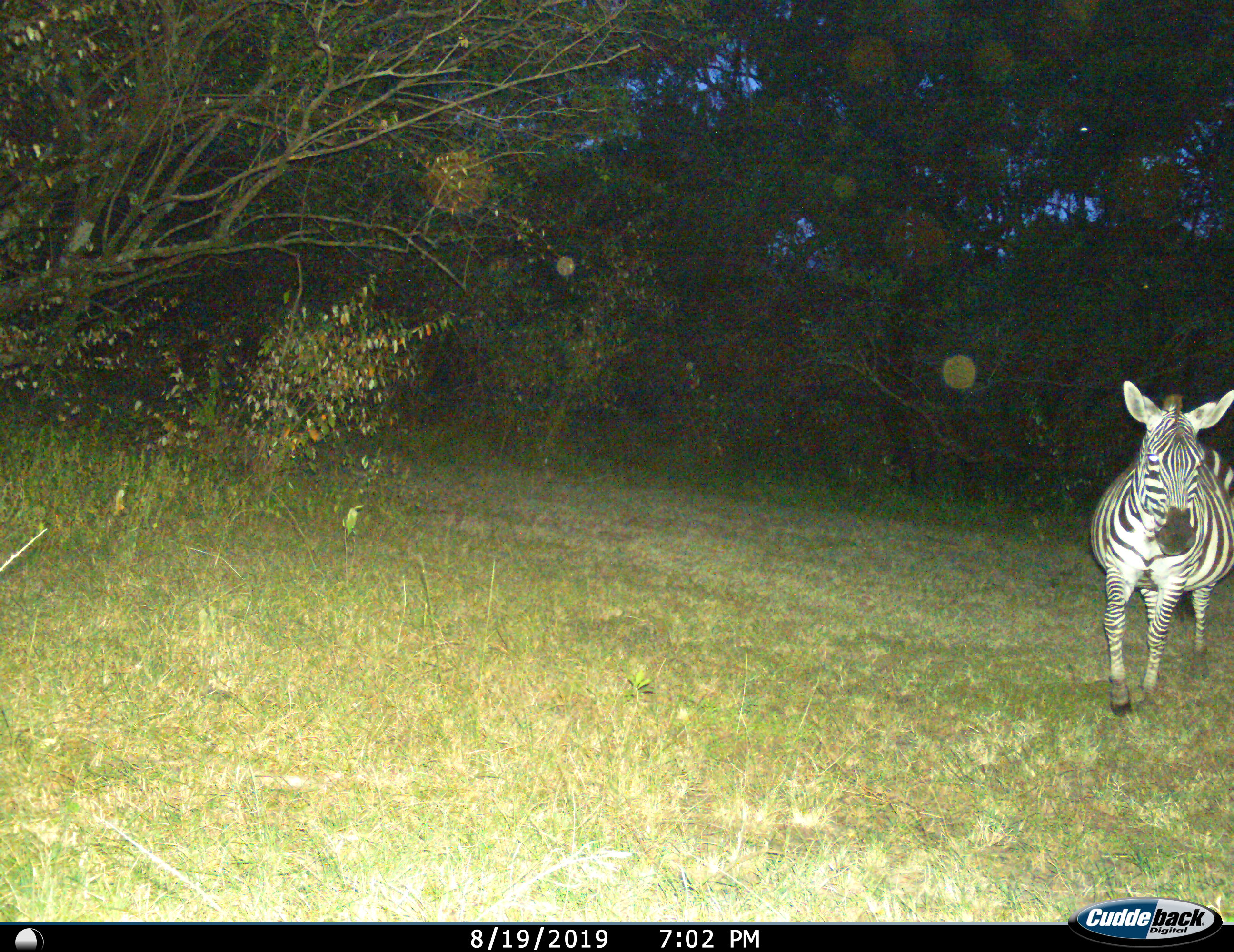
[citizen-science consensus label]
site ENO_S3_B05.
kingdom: Animalia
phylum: Chordata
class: Mammalia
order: Perissodactyla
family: Equidae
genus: Equus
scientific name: Equus quagga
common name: plains zebra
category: zebraplains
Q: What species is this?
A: Zebraplains (plains zebra) (Equus quagga).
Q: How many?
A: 1.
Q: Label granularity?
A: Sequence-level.